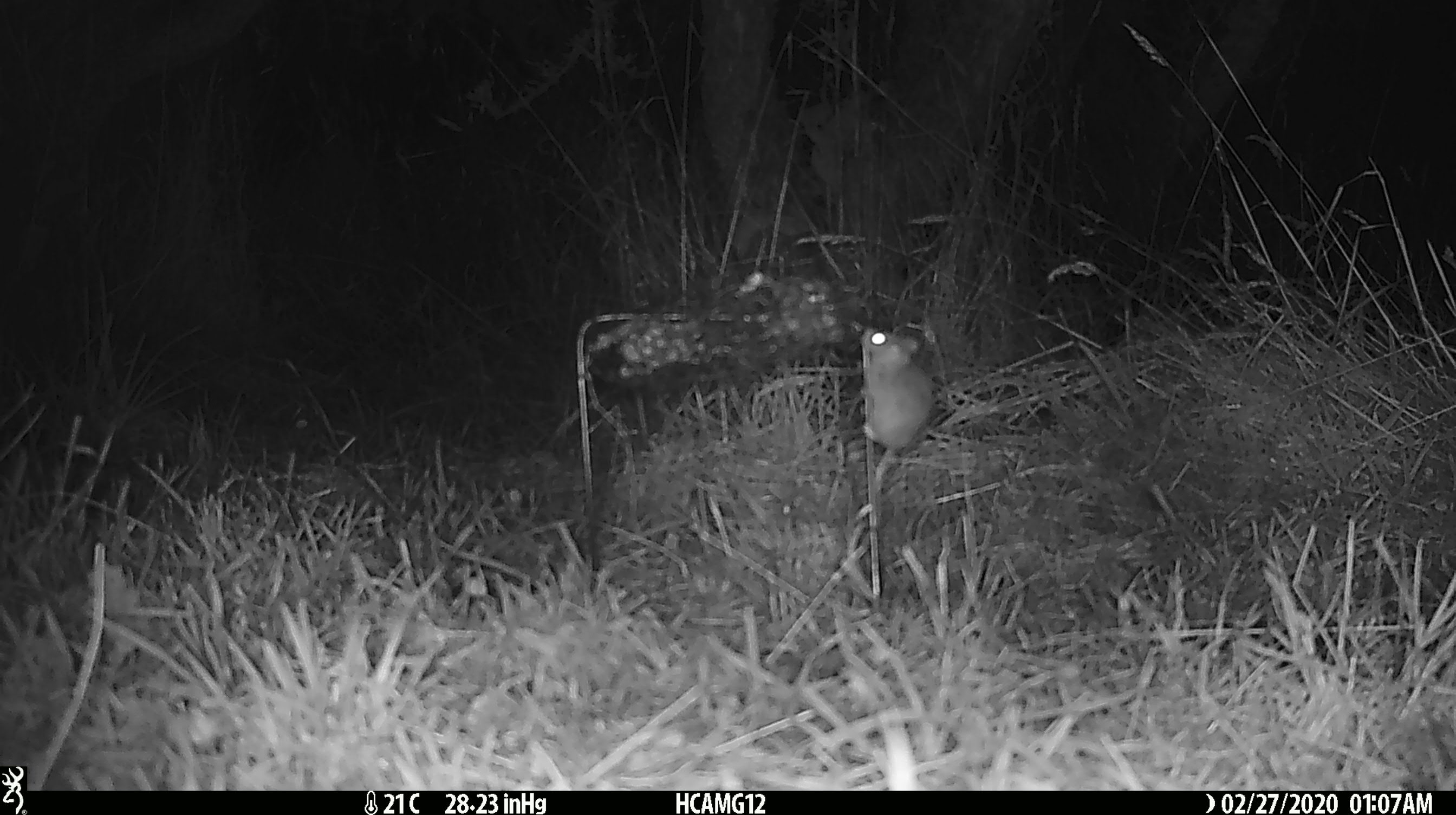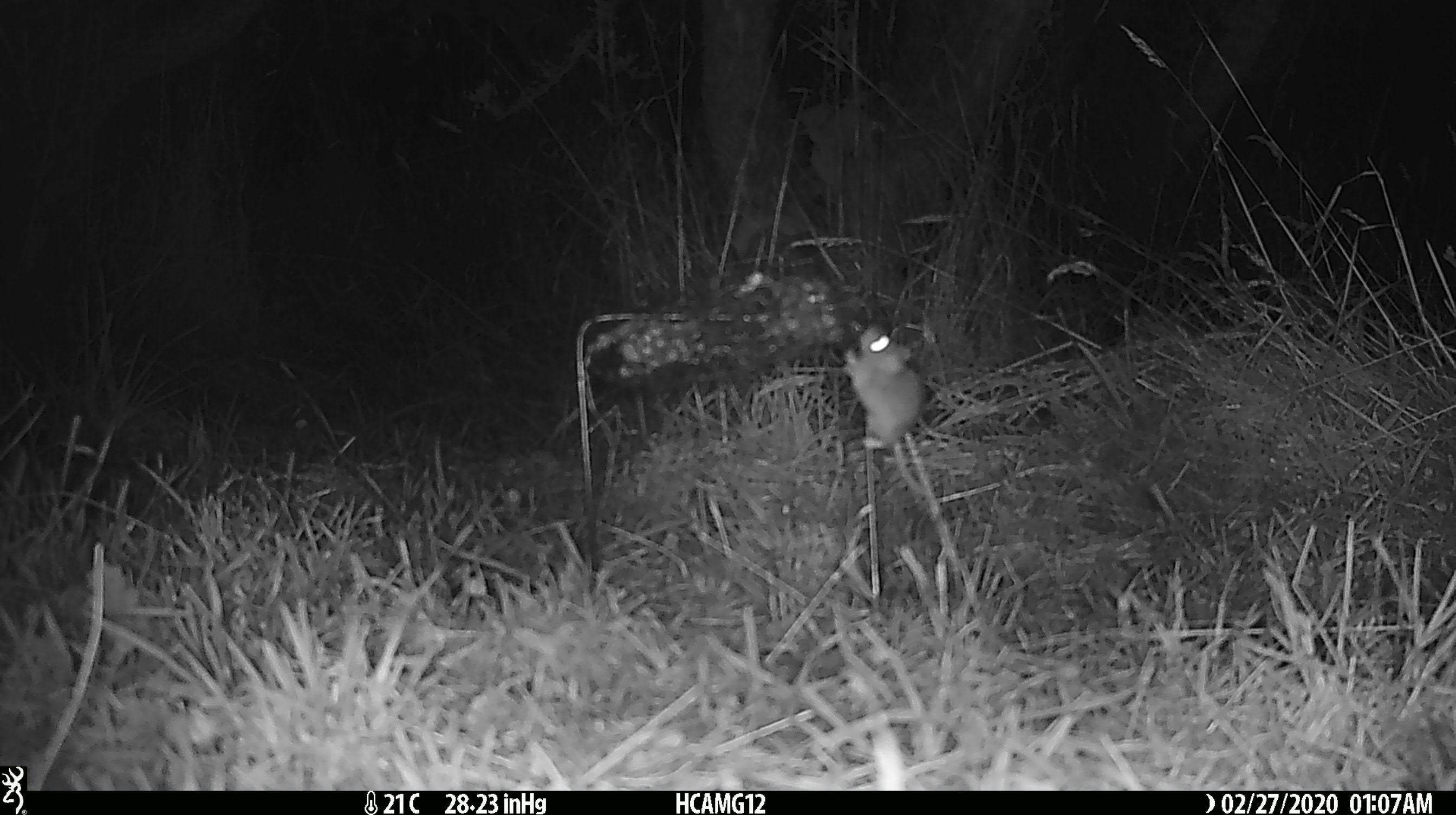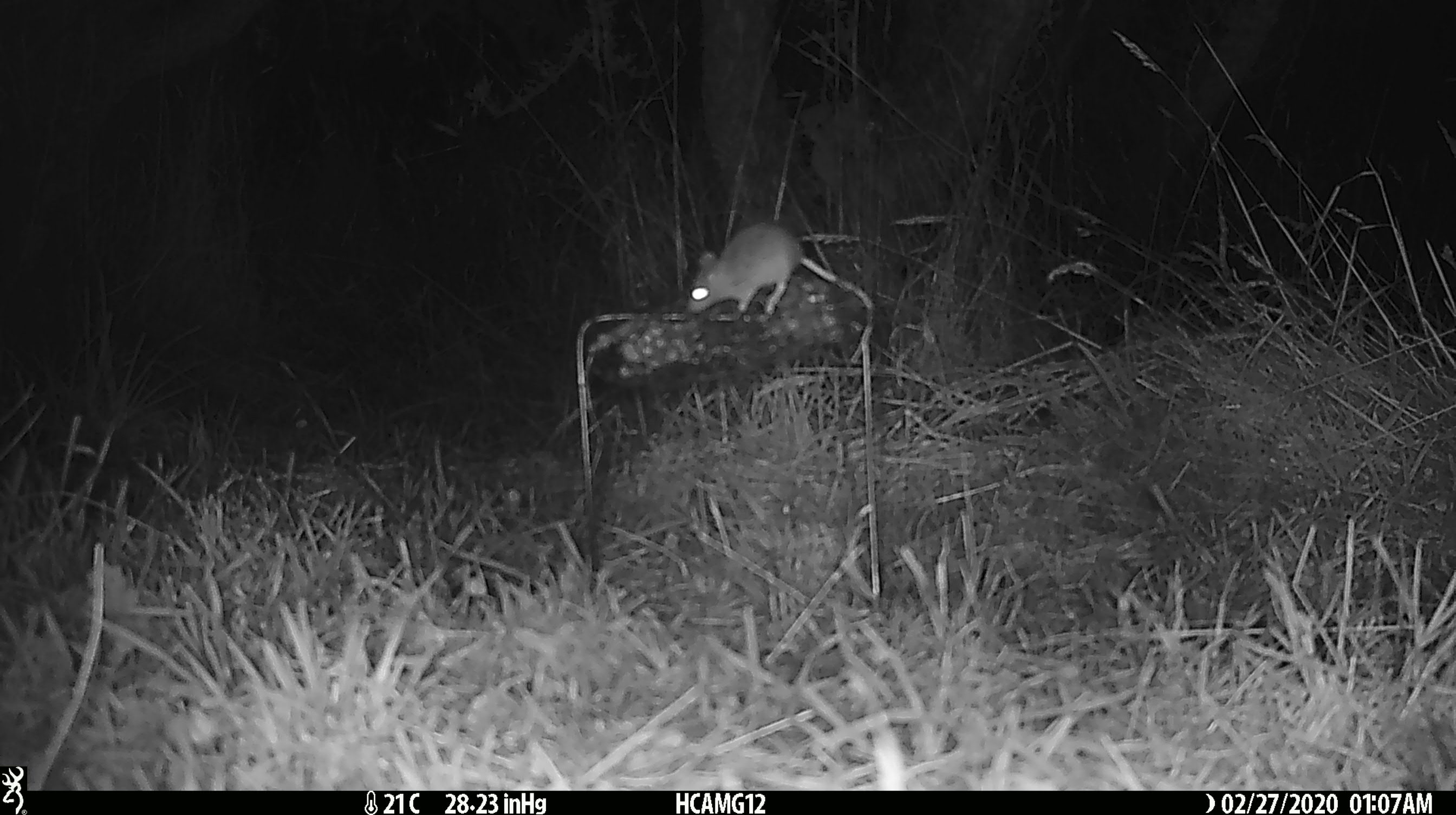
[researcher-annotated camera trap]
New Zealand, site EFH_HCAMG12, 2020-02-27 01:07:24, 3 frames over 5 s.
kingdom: Animalia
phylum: Chordata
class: Mammalia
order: Rodentia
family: Muridae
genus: Mus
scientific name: Mus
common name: mouse